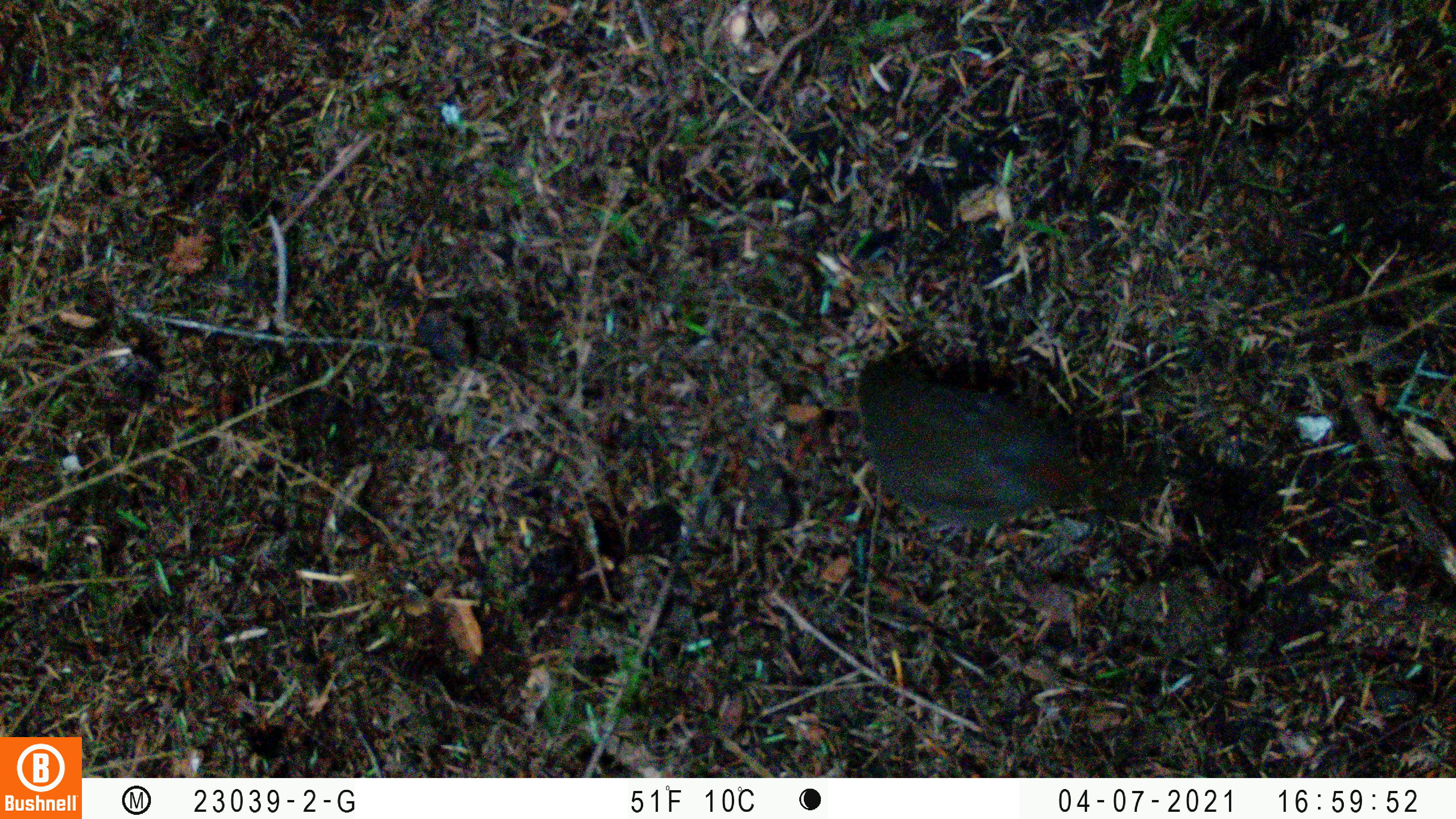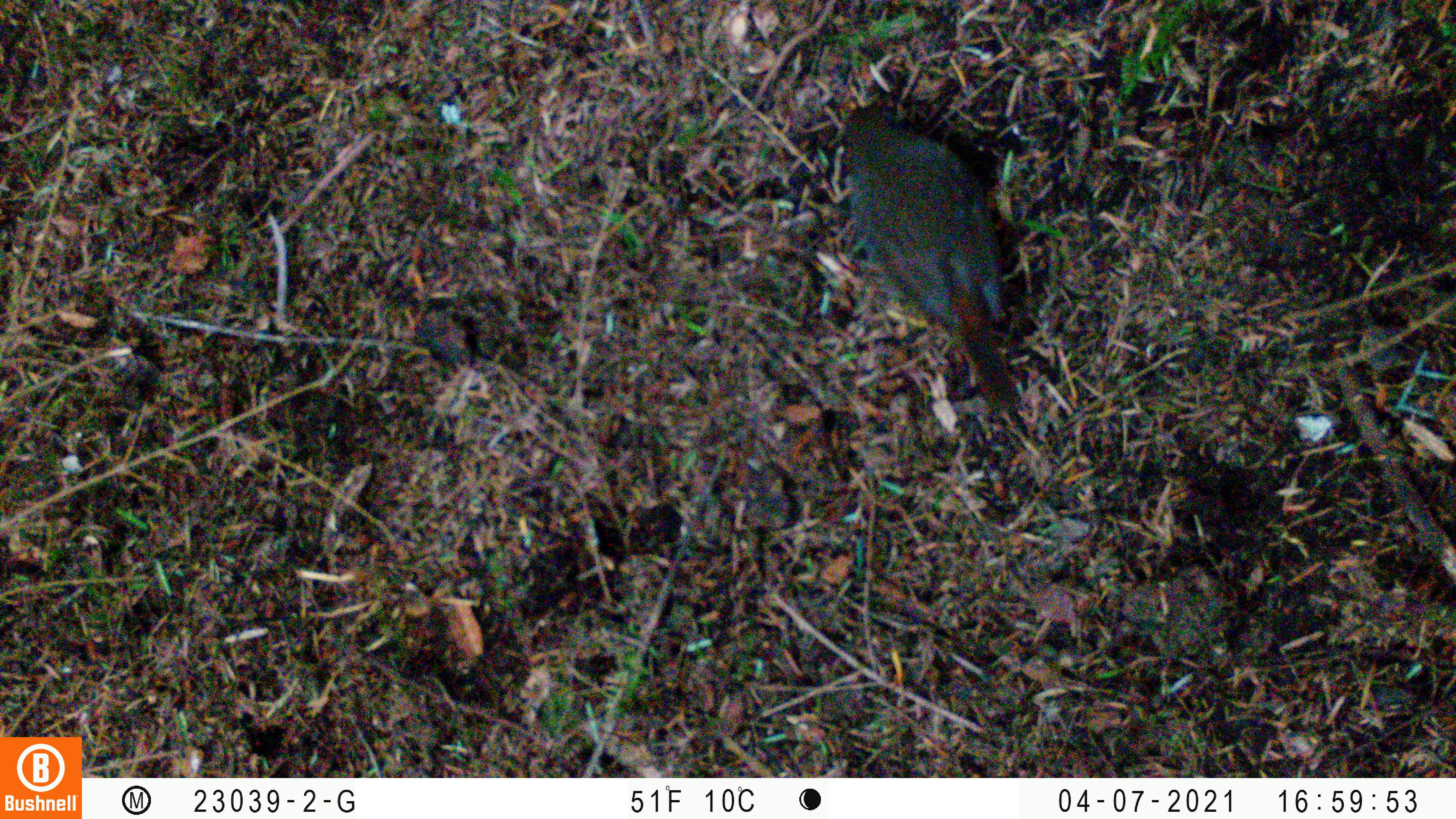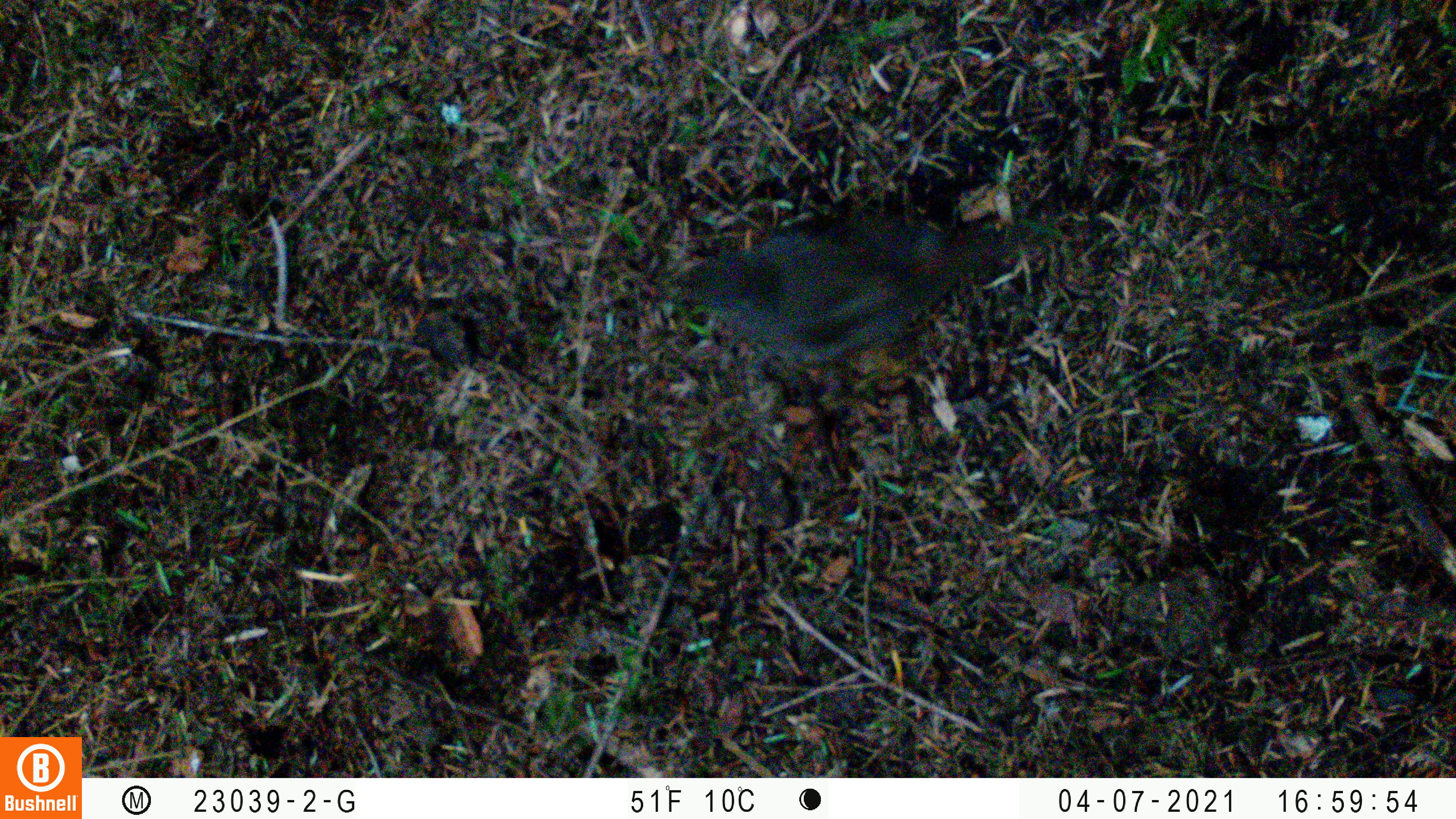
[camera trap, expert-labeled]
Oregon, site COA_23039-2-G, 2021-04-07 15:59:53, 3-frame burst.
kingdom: Animalia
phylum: Chordata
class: Aves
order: Passeriformes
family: Turdidae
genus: Catharus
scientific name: Catharus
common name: brown thrushes and nightingale-thrushes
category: catharus species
Catharus species (brown thrushes and nightingale-thrushes) (Catharus).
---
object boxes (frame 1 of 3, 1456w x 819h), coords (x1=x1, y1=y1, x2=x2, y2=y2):
catharus species: (x1=815, y1=321, x2=1137, y2=600)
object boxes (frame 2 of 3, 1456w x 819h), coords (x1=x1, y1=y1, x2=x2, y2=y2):
catharus species: (x1=803, y1=79, x2=1074, y2=451)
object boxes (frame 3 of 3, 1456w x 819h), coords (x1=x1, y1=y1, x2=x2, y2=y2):
catharus species: (x1=627, y1=154, x2=1072, y2=442)